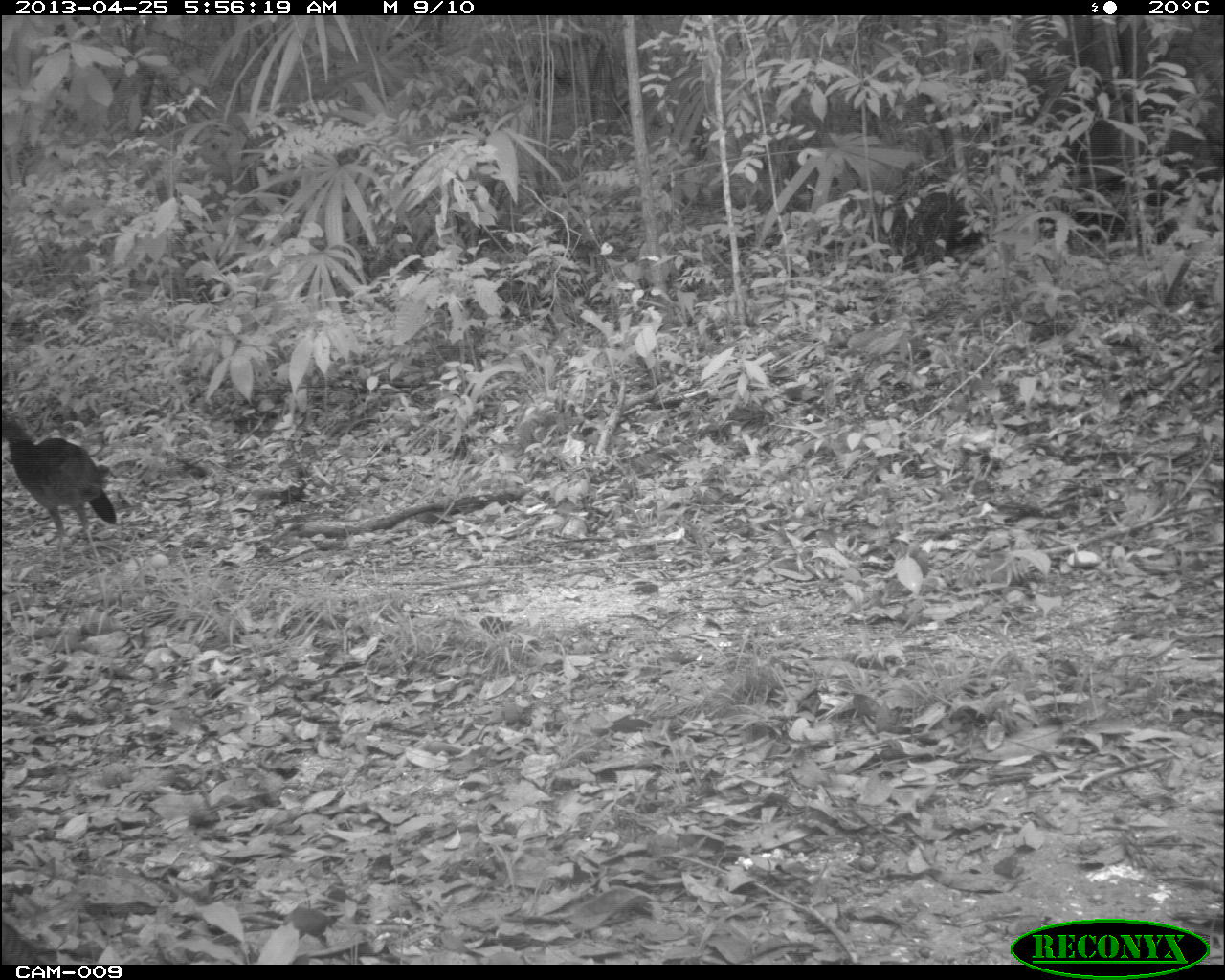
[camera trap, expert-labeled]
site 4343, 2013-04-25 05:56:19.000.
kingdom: Animalia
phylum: Chordata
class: Aves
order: Galliformes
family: Phasianidae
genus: Meleagris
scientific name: Meleagris ocellata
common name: ocellated turkey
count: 1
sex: female